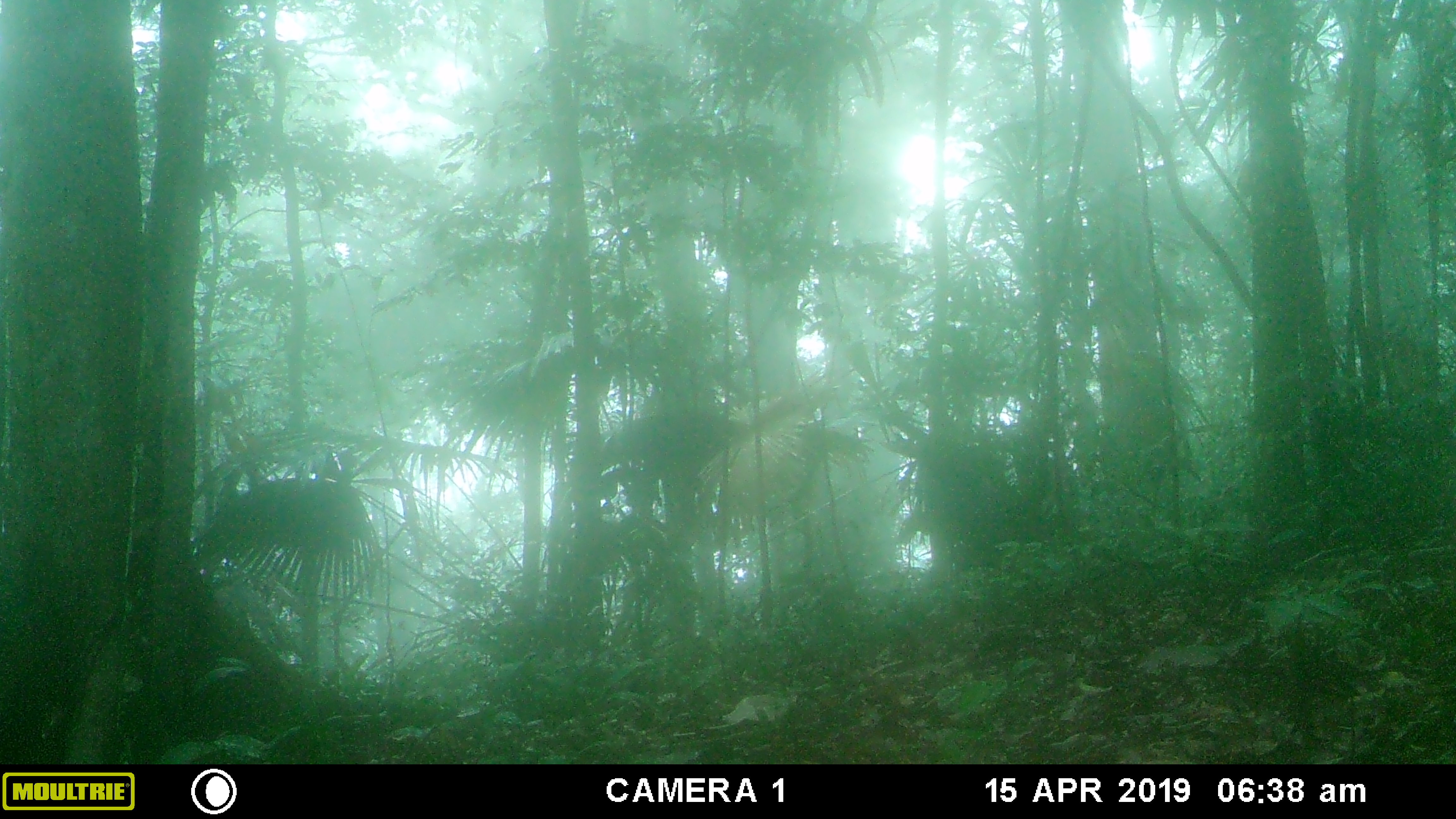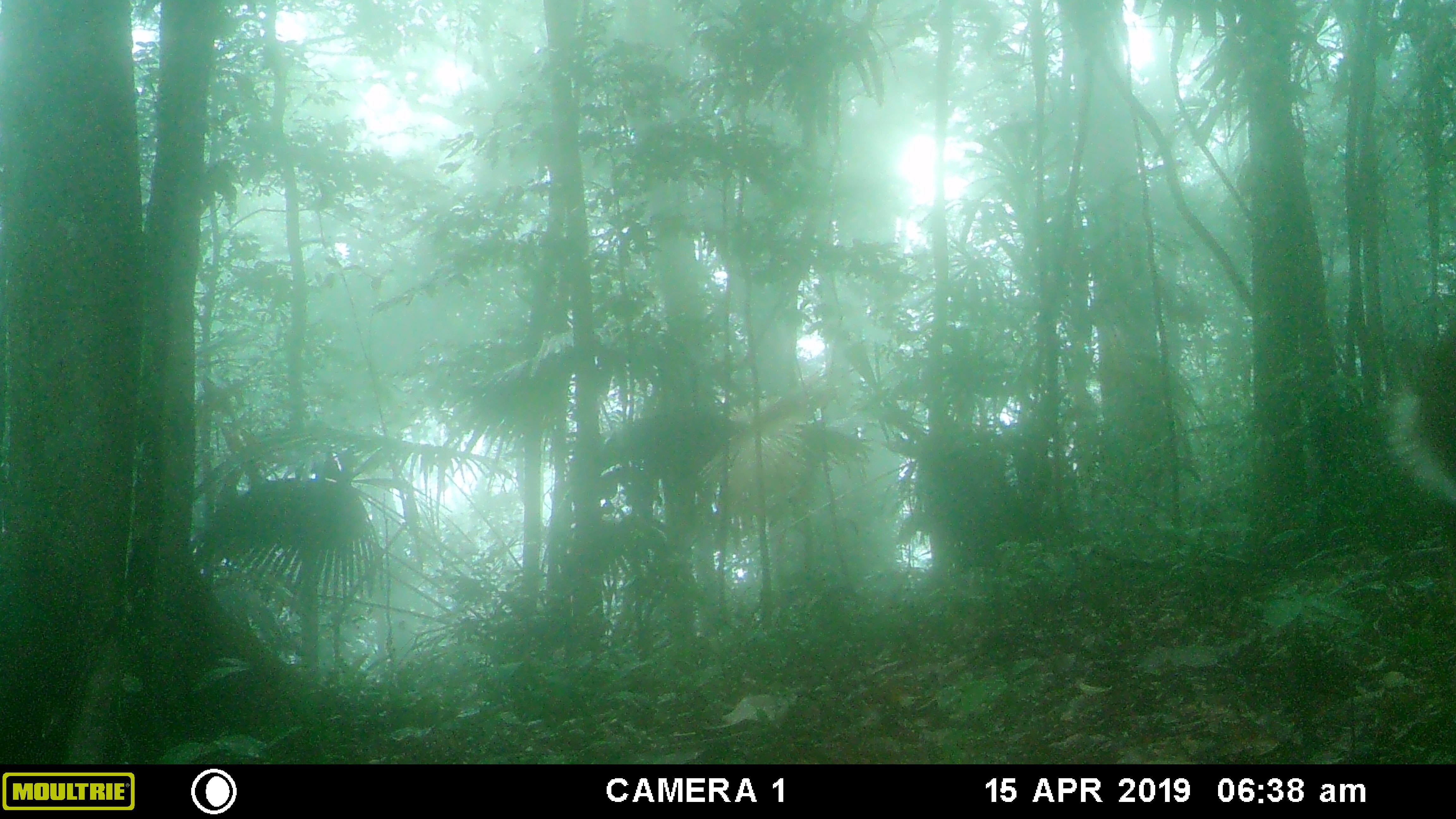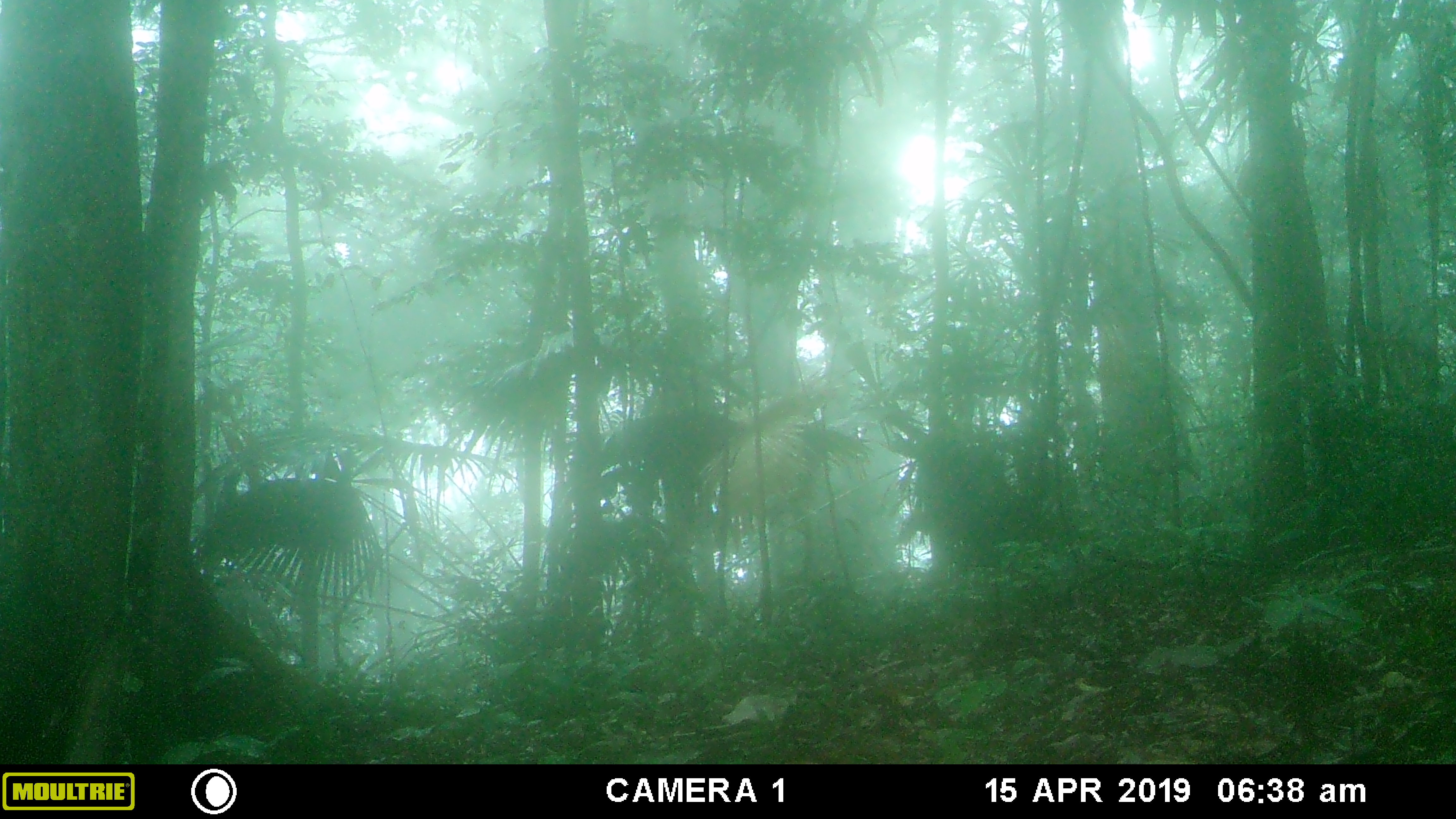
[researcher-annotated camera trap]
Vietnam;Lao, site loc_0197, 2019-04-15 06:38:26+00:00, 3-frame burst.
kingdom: Animalia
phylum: Chordata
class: Mammalia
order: Artiodactyla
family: Cervidae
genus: Muntiacus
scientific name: Muntiacus vuquangensis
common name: large-antlered muntjac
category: large antlered muntjac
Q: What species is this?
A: Large antlered muntjac (large-antlered muntjac) (Muntiacus vuquangensis).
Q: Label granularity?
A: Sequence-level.